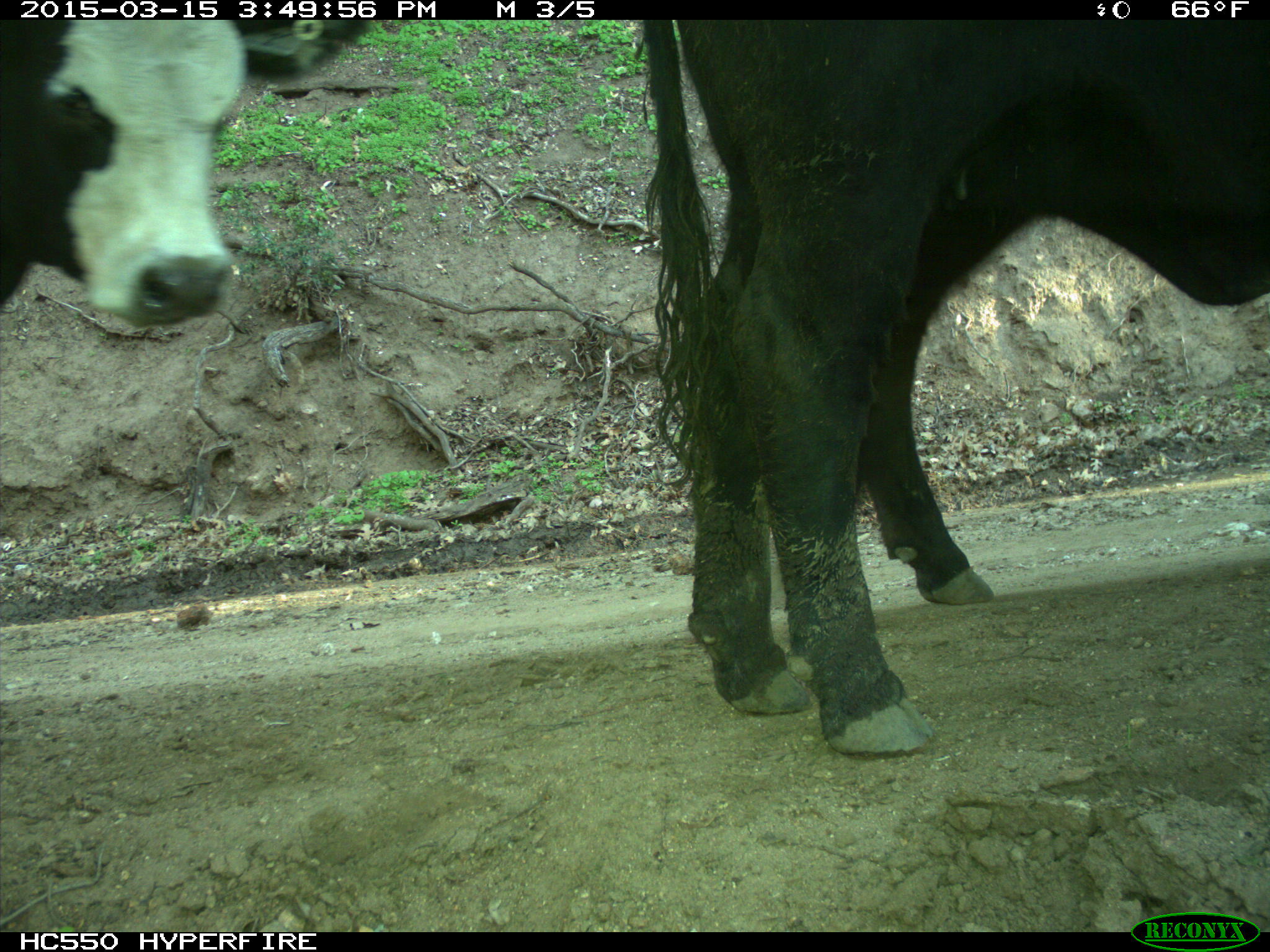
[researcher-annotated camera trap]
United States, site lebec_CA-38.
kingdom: Animalia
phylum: Chordata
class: Mammalia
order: Artiodactyla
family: Bovidae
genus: Bos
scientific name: Bos taurus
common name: domestic cow